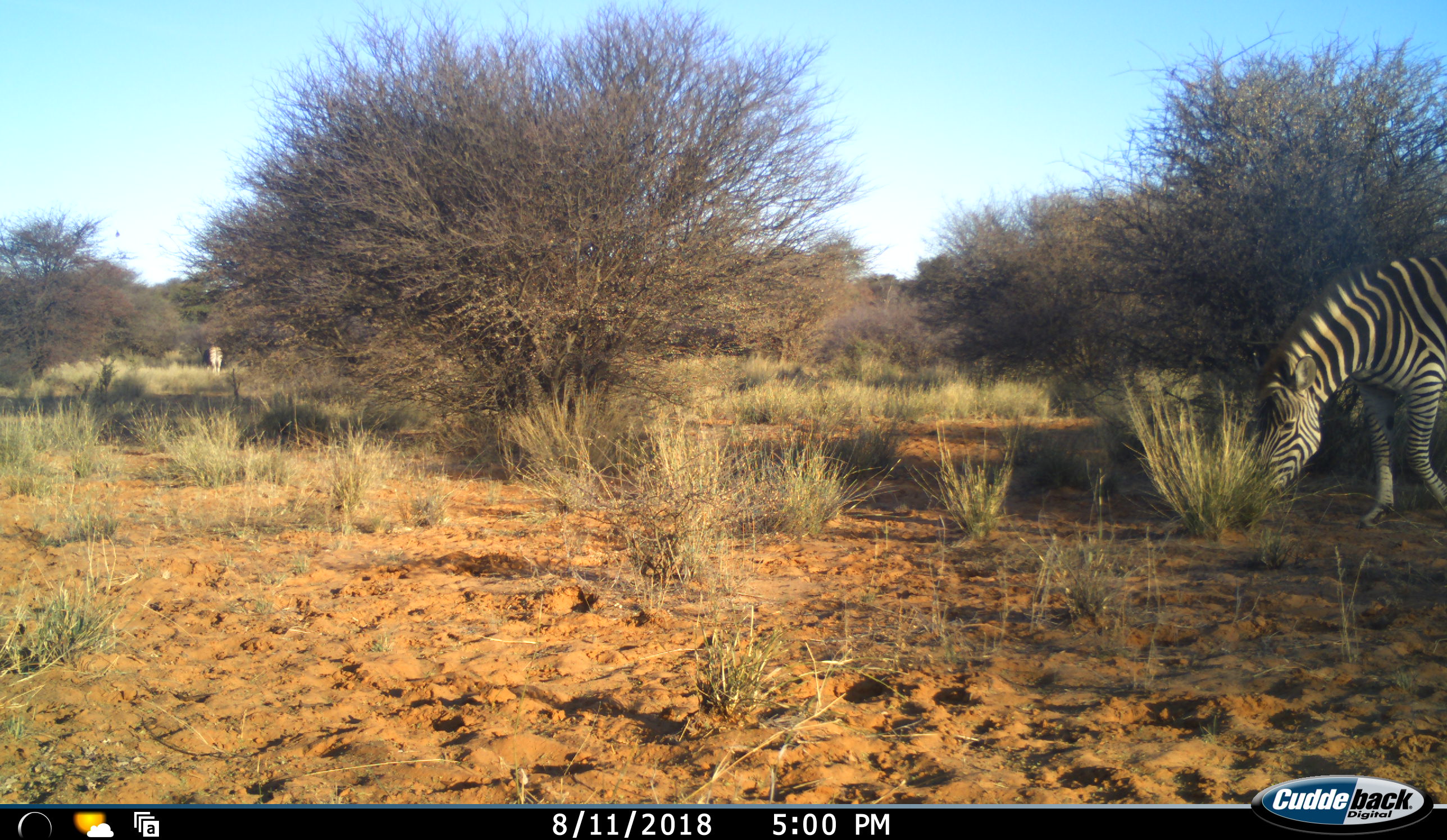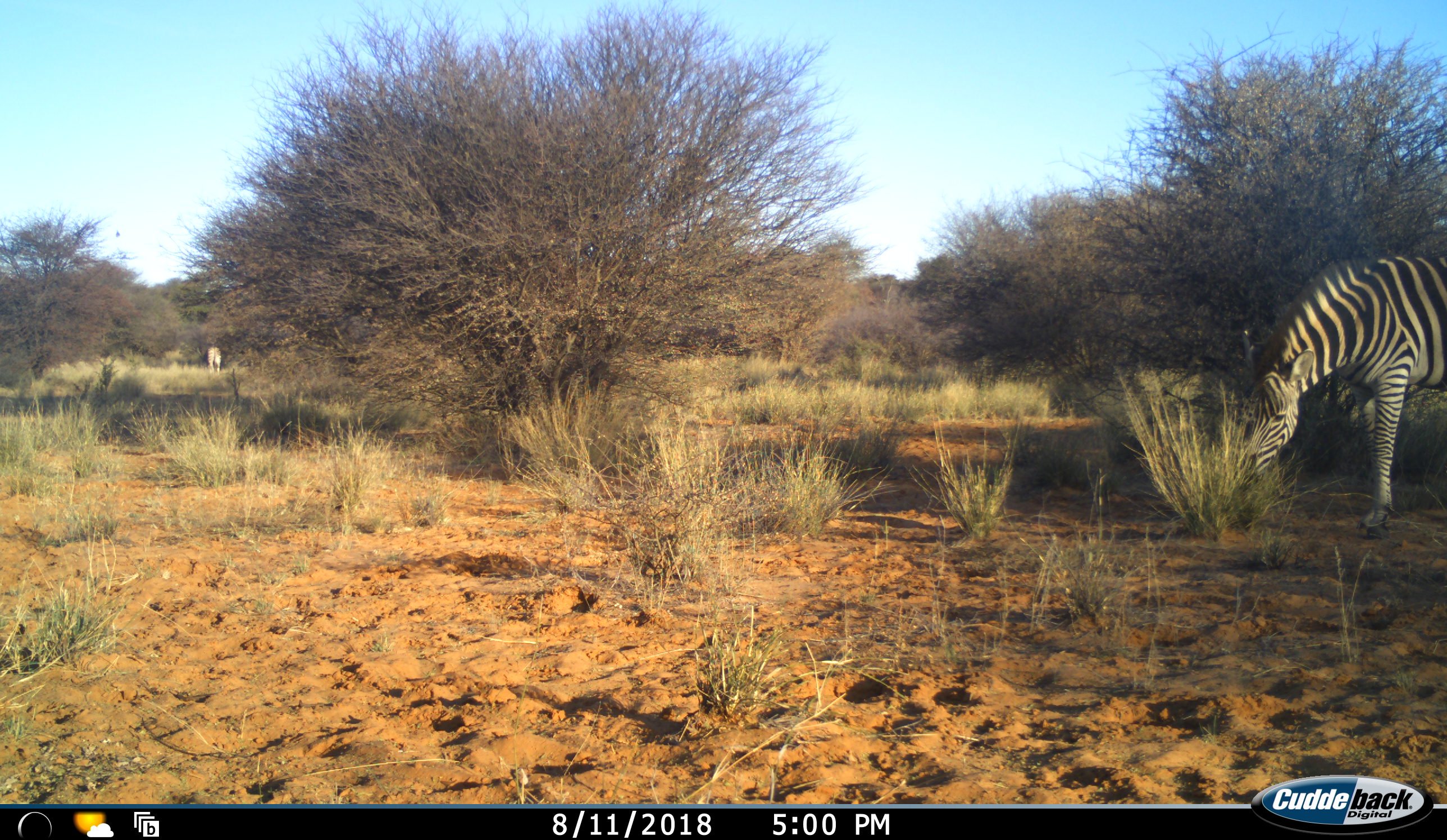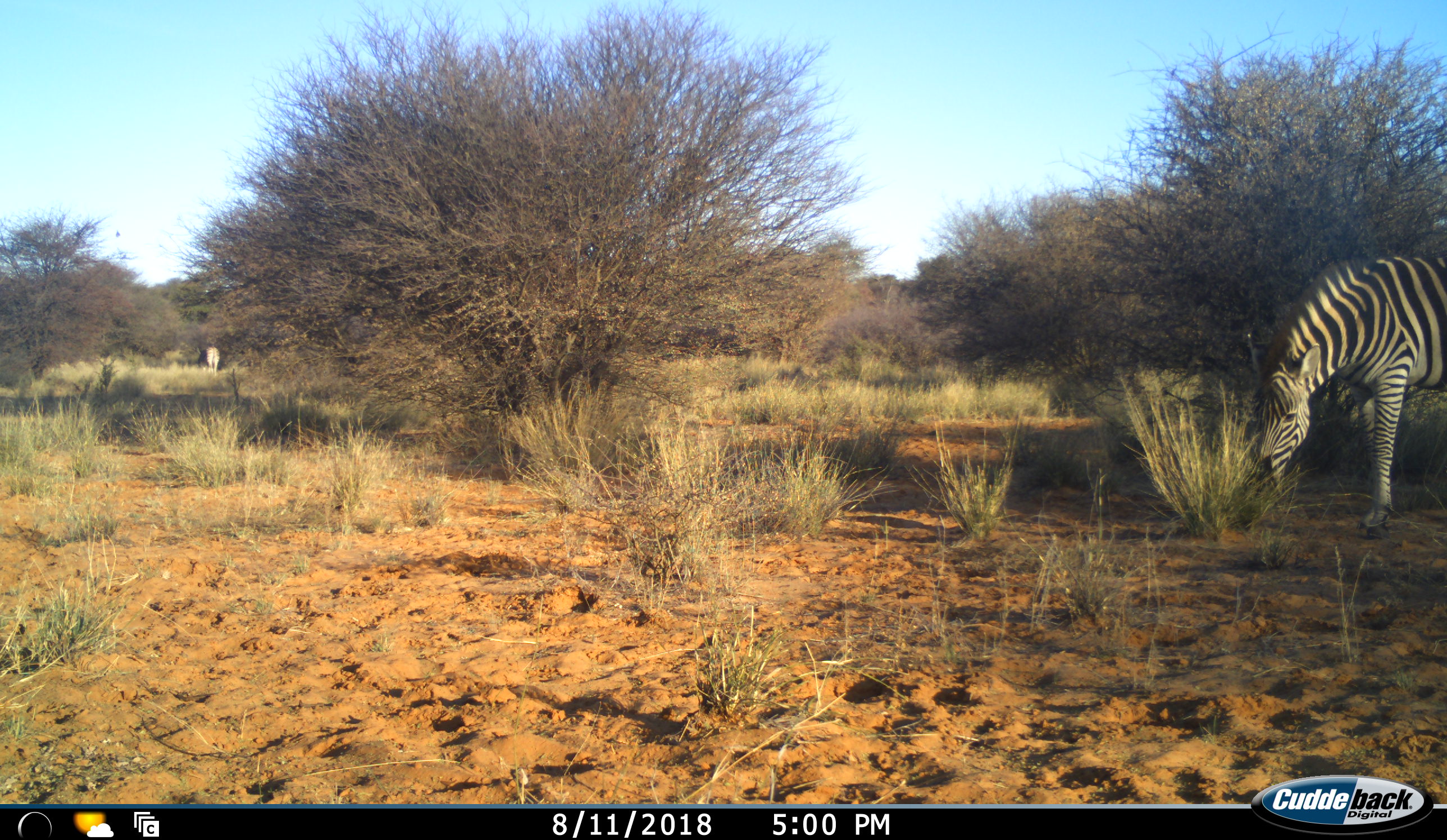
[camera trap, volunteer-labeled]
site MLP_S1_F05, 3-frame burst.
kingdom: Animalia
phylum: Chordata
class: Mammalia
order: Perissodactyla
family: Equidae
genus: Equus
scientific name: Equus quagga burchellii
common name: burchell's zebra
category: zebraburchells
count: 2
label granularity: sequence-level